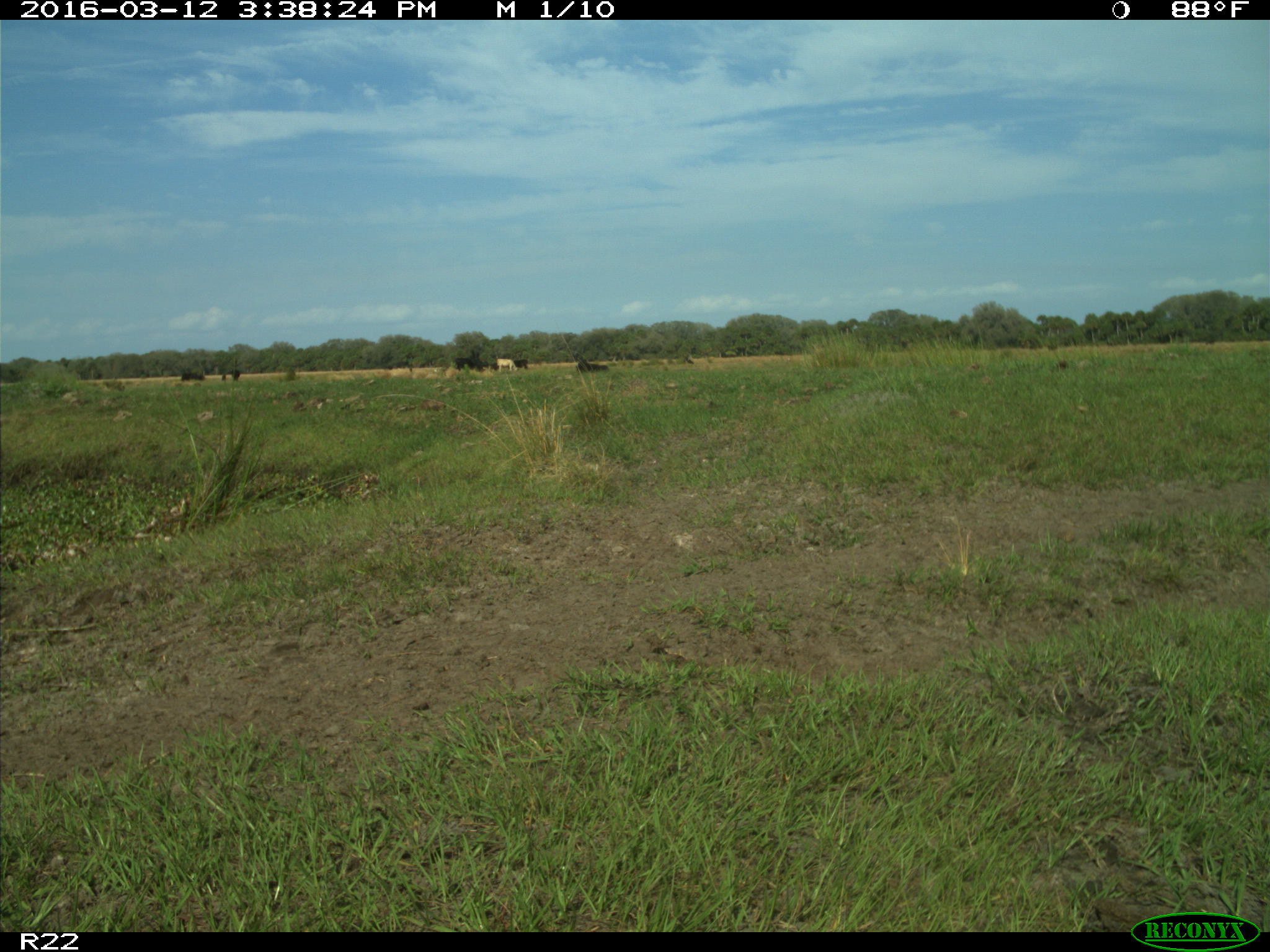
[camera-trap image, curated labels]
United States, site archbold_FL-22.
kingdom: Animalia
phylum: Chordata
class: Mammalia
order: Artiodactyla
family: Bovidae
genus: Bos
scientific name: Bos taurus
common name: domestic cow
Bos taurus (domestic cow).